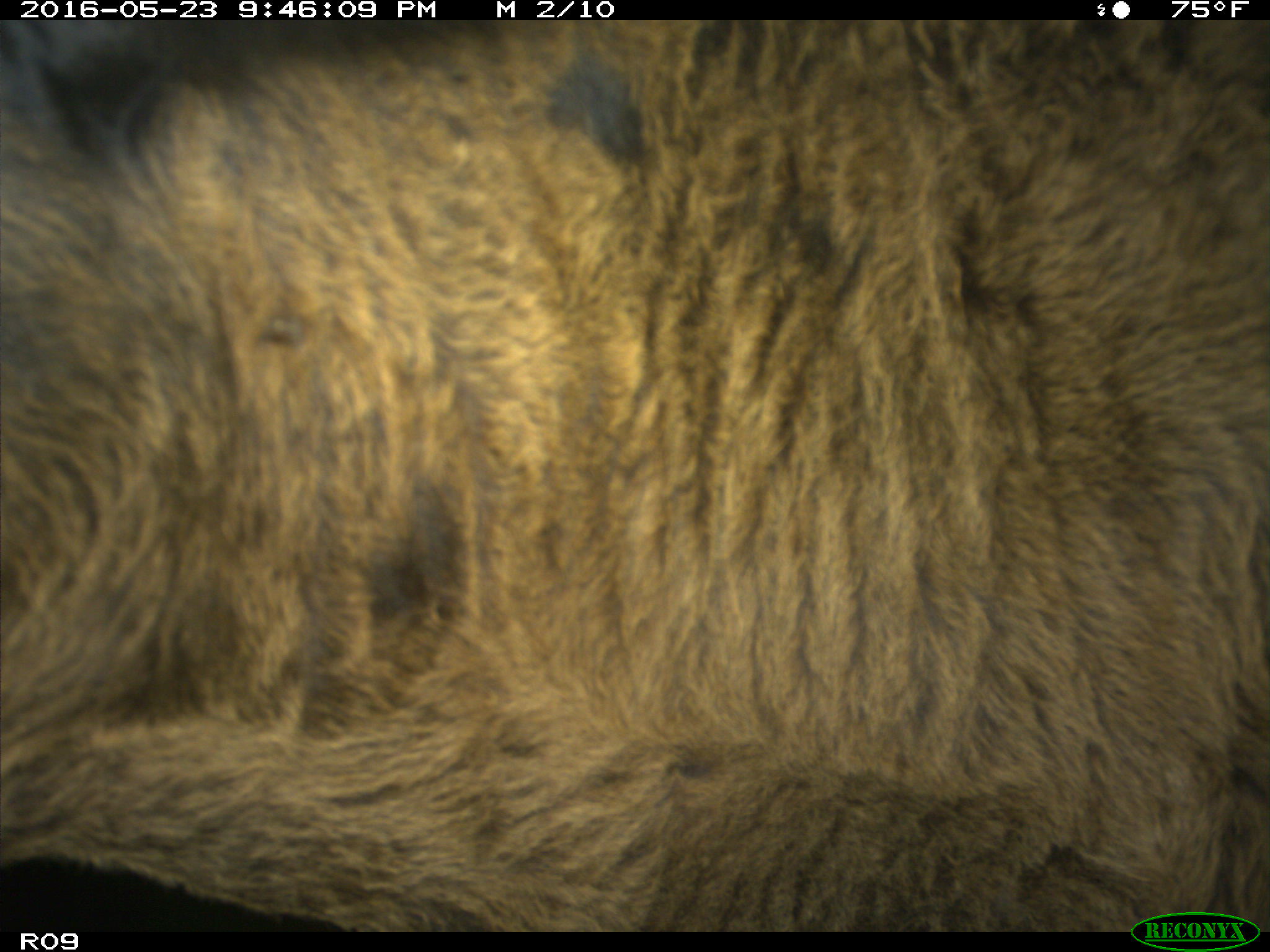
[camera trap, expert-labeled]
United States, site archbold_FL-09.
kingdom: Animalia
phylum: Chordata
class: Mammalia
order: Artiodactyla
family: Bovidae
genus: Bos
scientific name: Bos taurus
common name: domestic cow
Bos taurus (domestic cow).